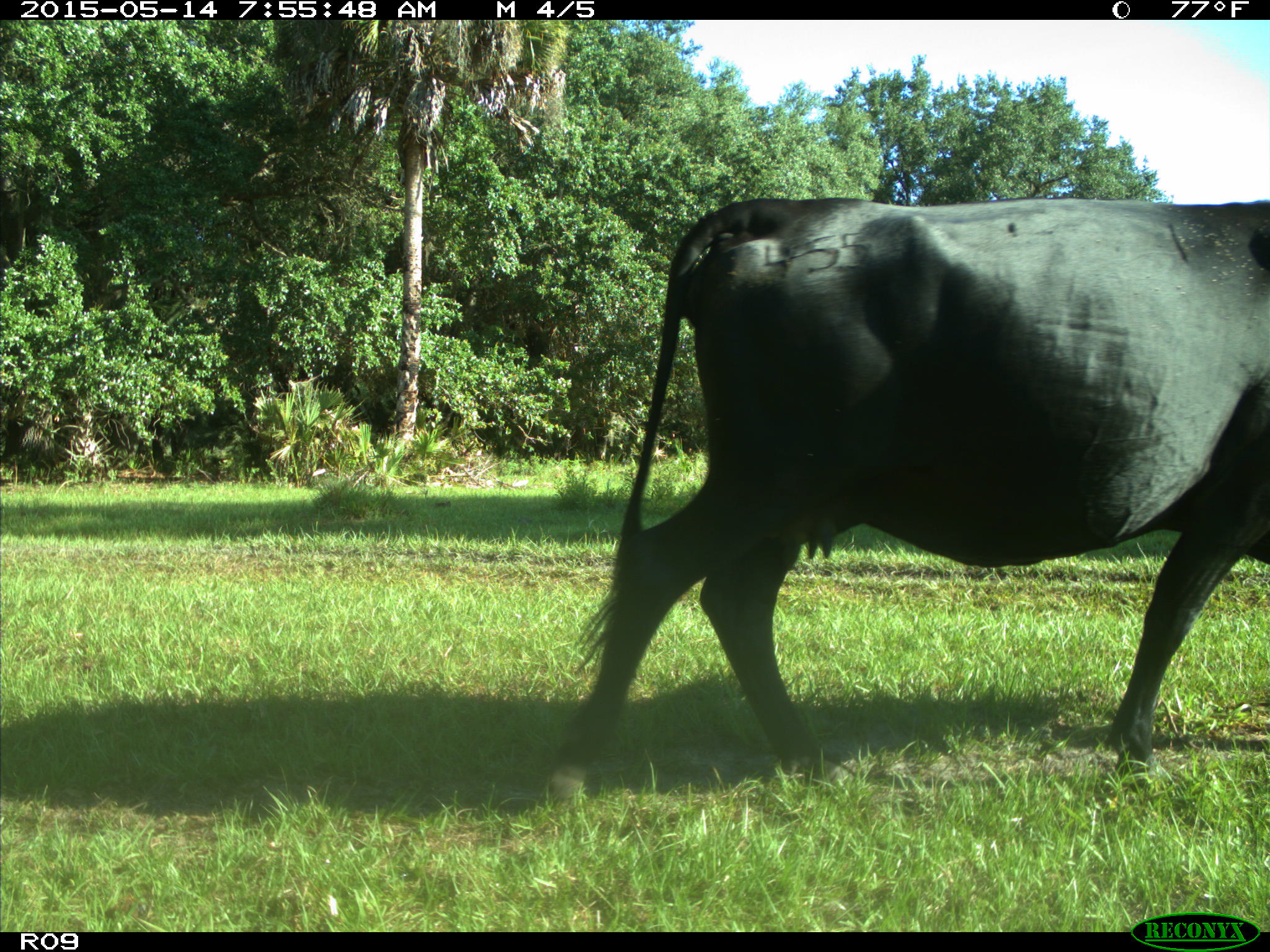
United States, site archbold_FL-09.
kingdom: Animalia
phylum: Chordata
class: Mammalia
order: Artiodactyla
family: Bovidae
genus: Bos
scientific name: Bos taurus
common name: domestic cow